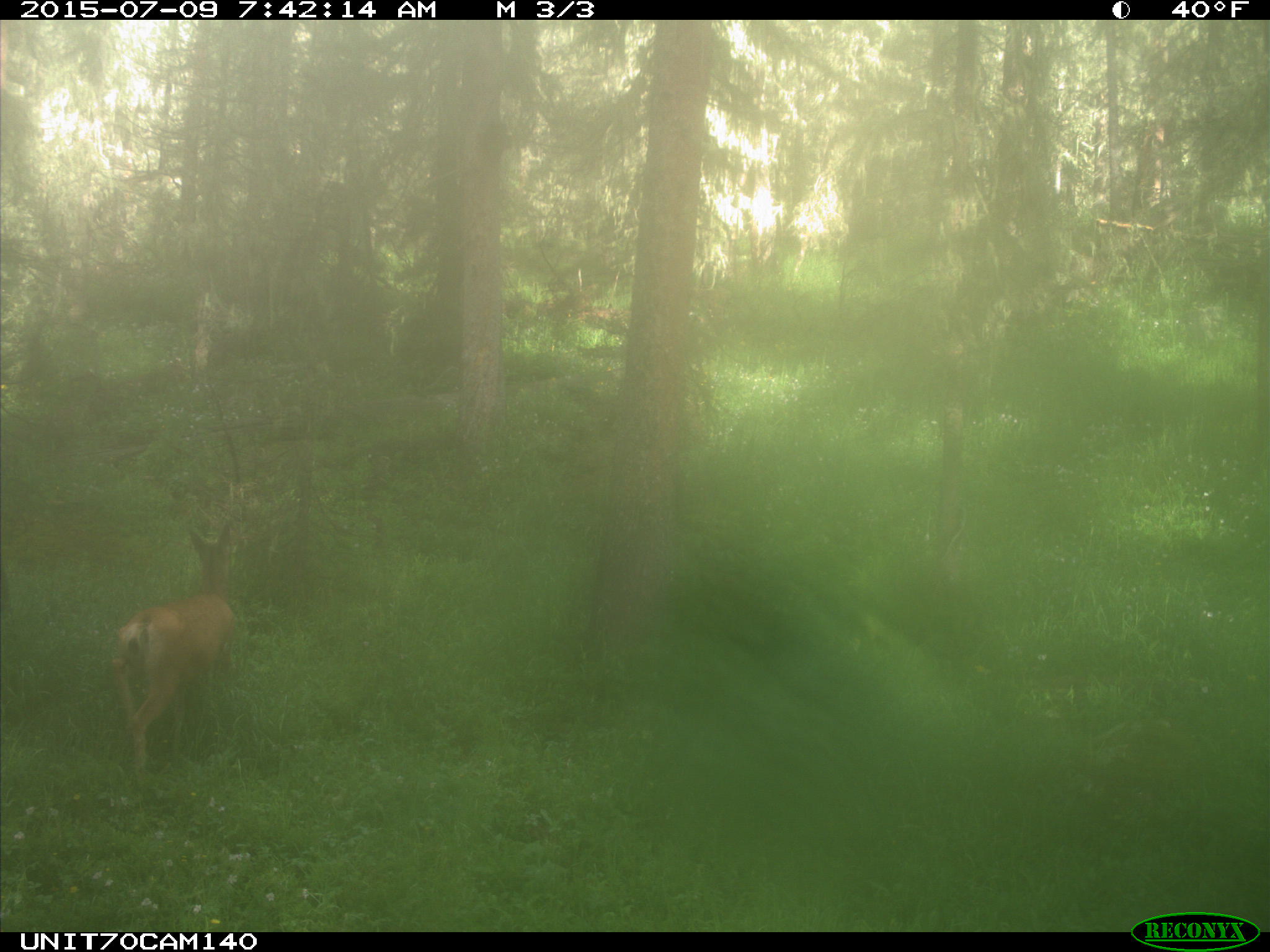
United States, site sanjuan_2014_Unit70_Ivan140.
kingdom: Animalia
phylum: Chordata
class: Mammalia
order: Artiodactyla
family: Cervidae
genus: Odocoileus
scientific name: Odocoileus hemionus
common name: mule deer